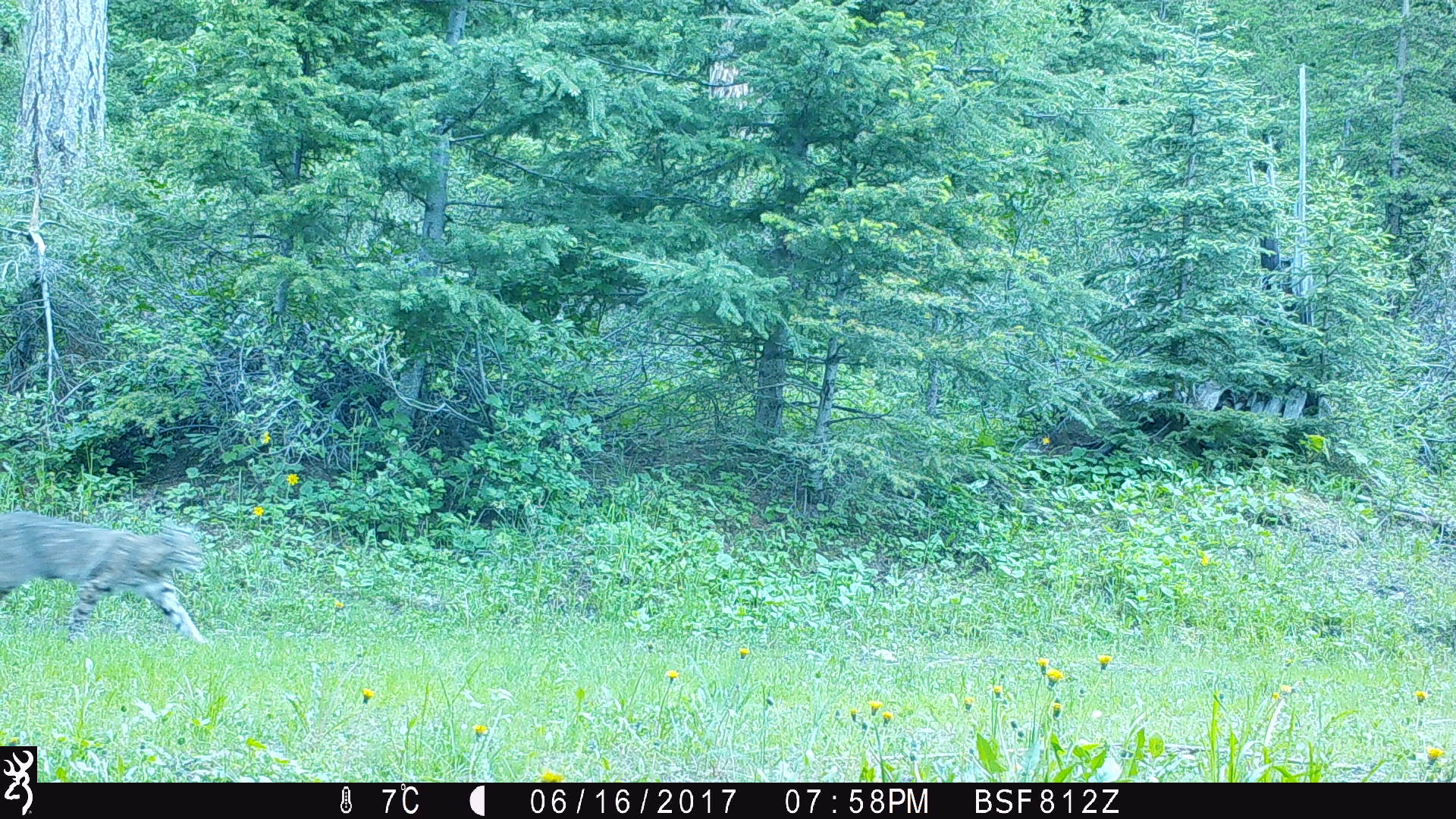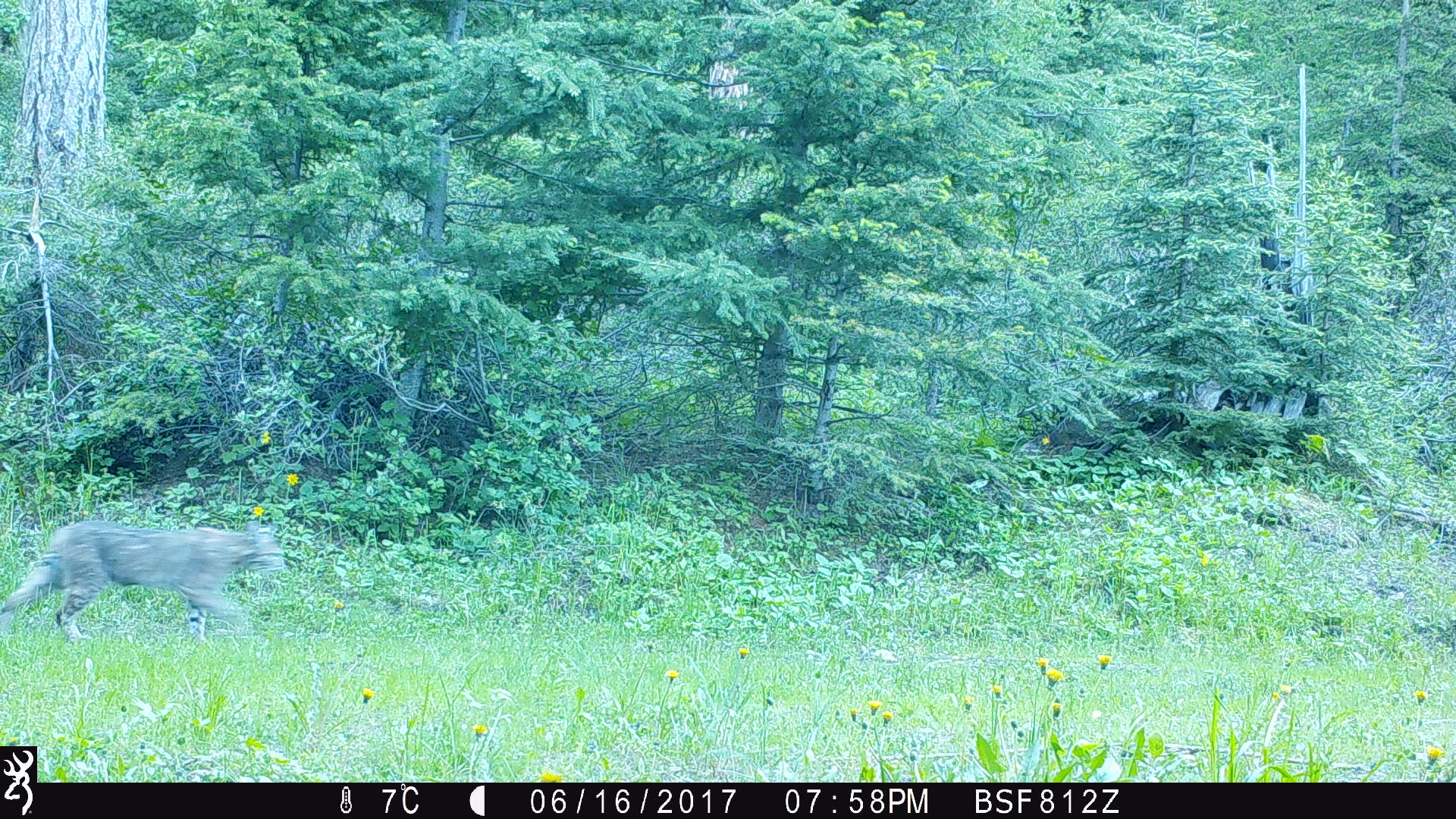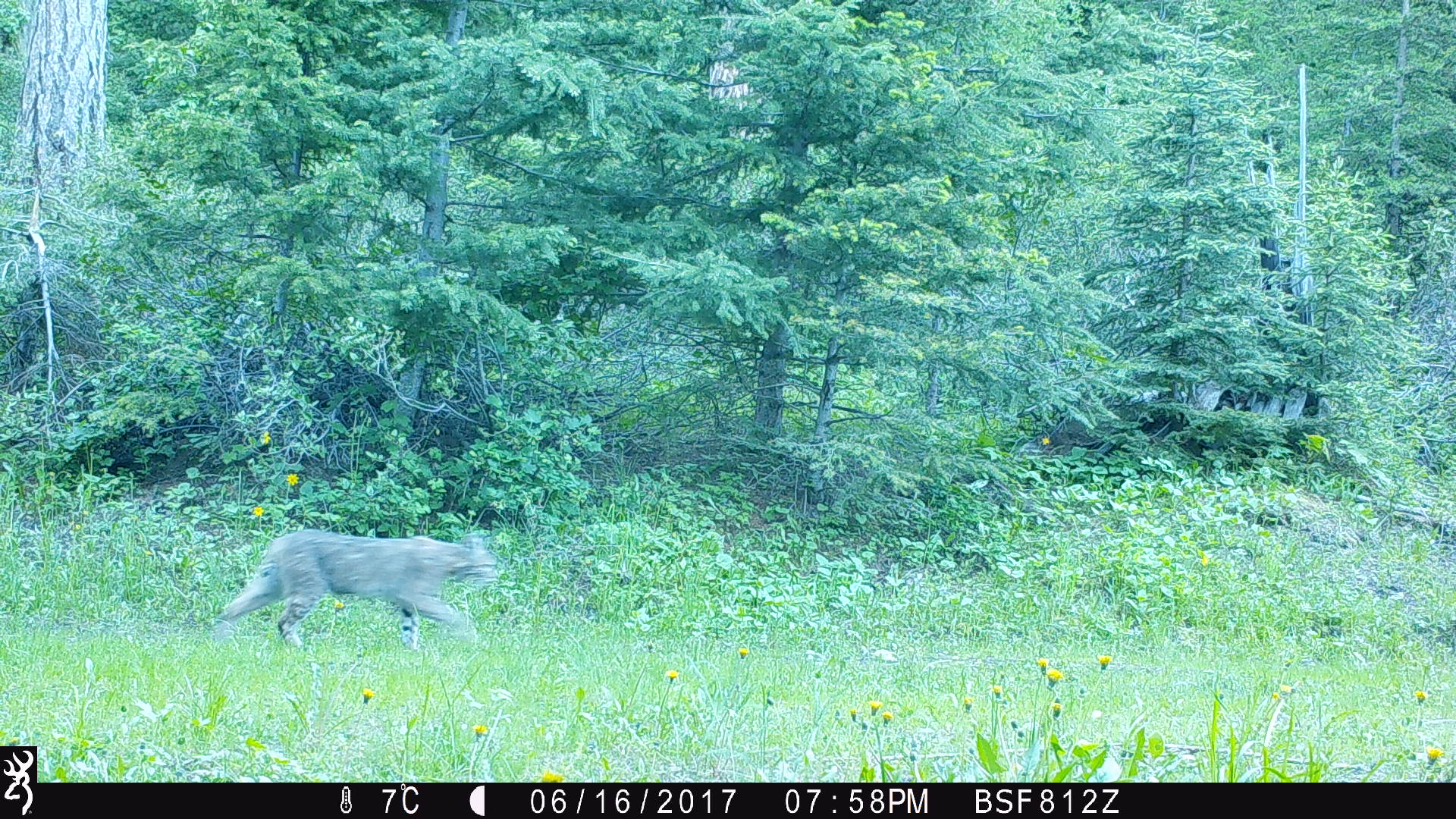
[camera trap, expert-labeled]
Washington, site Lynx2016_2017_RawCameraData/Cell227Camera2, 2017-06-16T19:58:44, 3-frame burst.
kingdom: Animalia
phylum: Chordata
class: Mammalia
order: Carnivora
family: Felidae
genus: Lynx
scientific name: Lynx rufus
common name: bobcat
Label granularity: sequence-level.